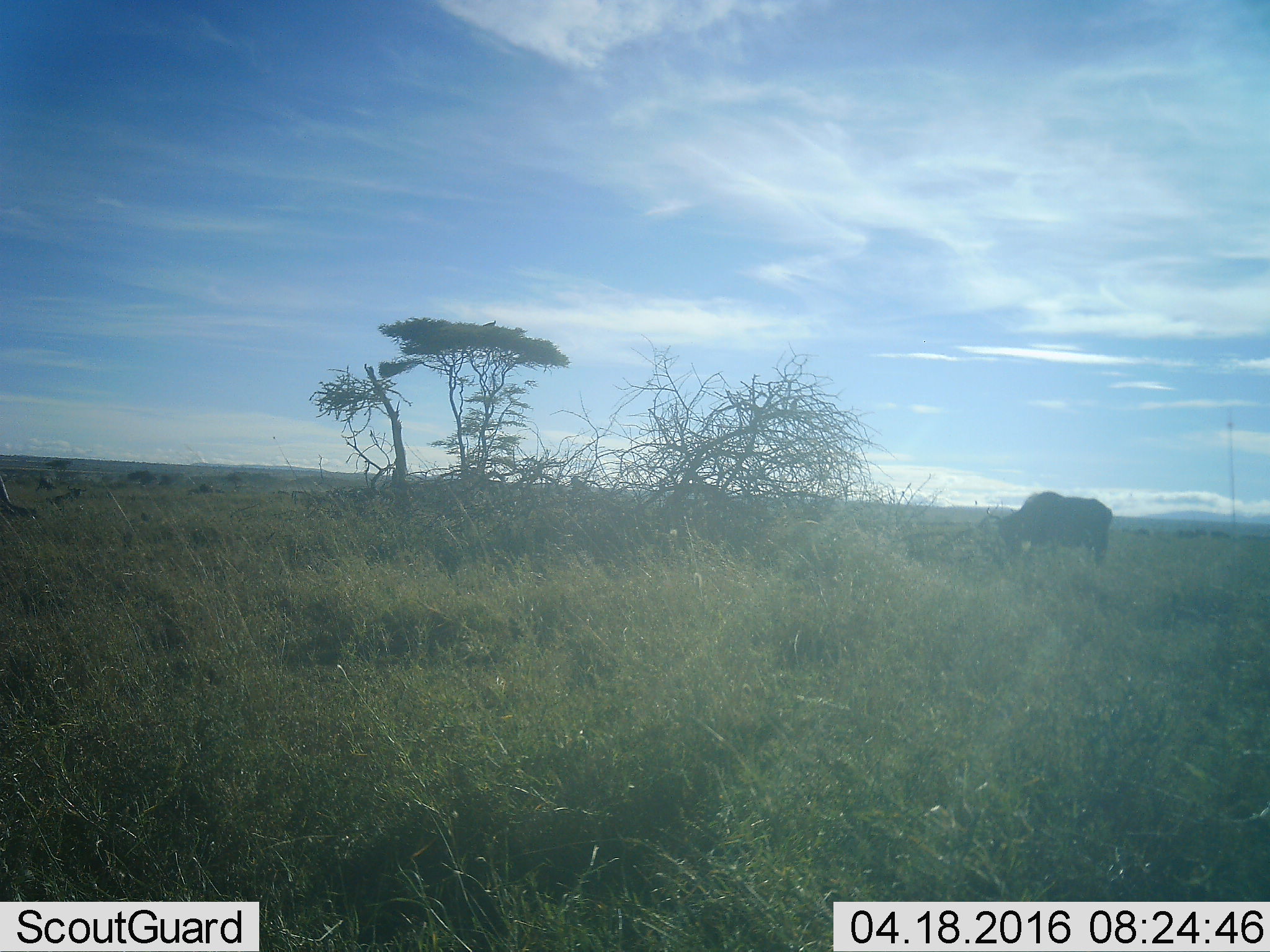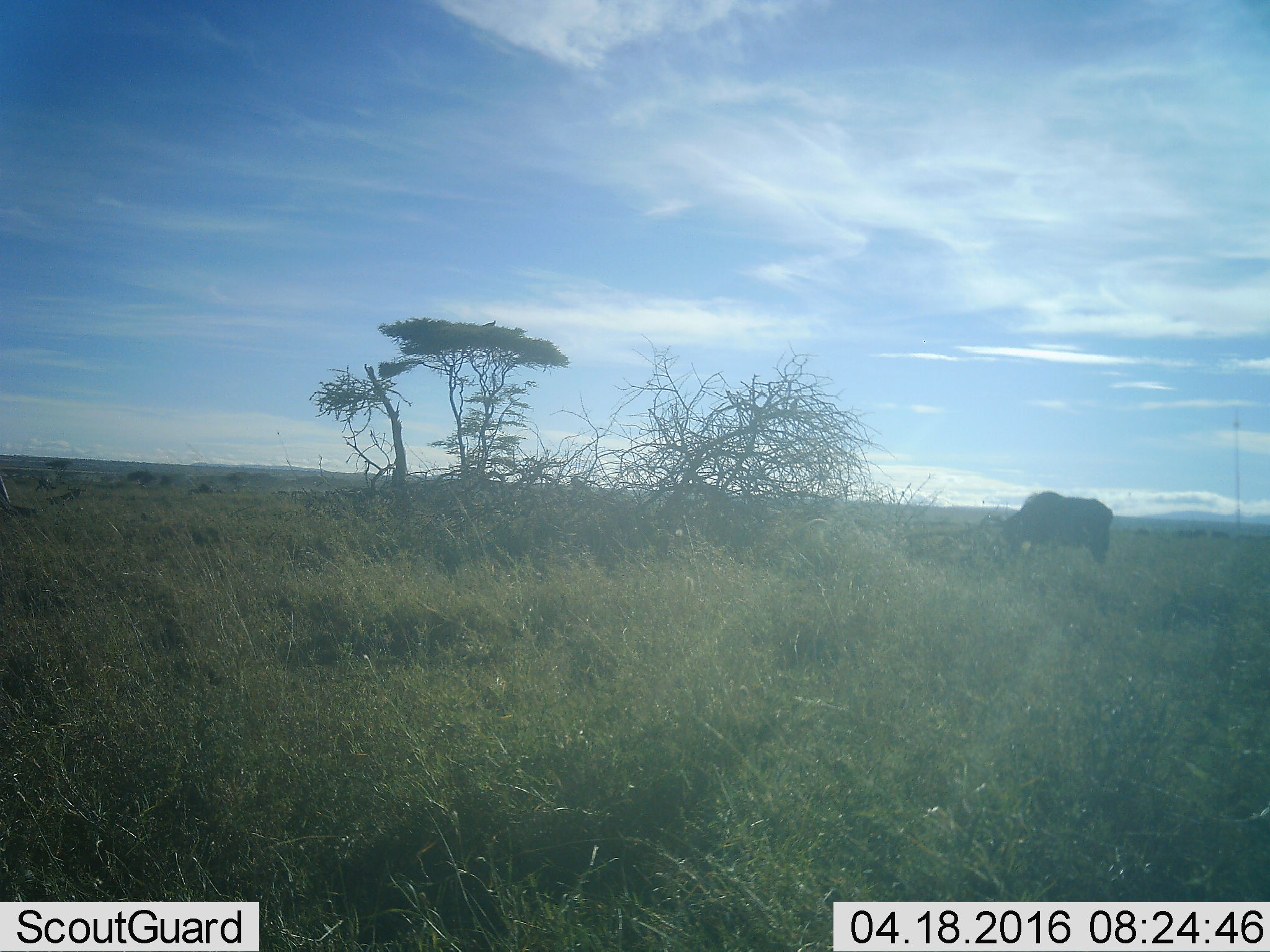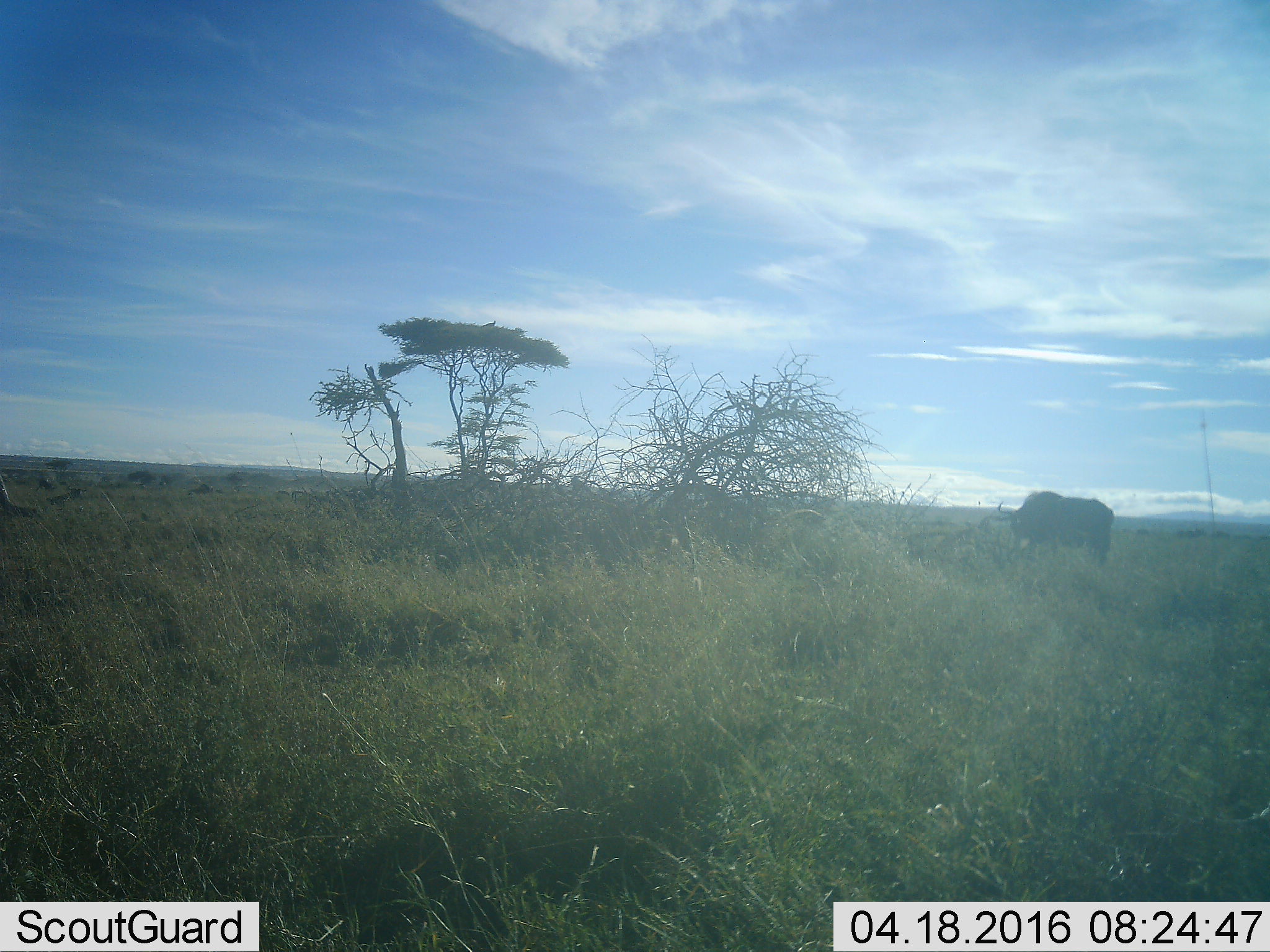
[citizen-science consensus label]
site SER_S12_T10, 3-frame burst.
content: unidentified animal